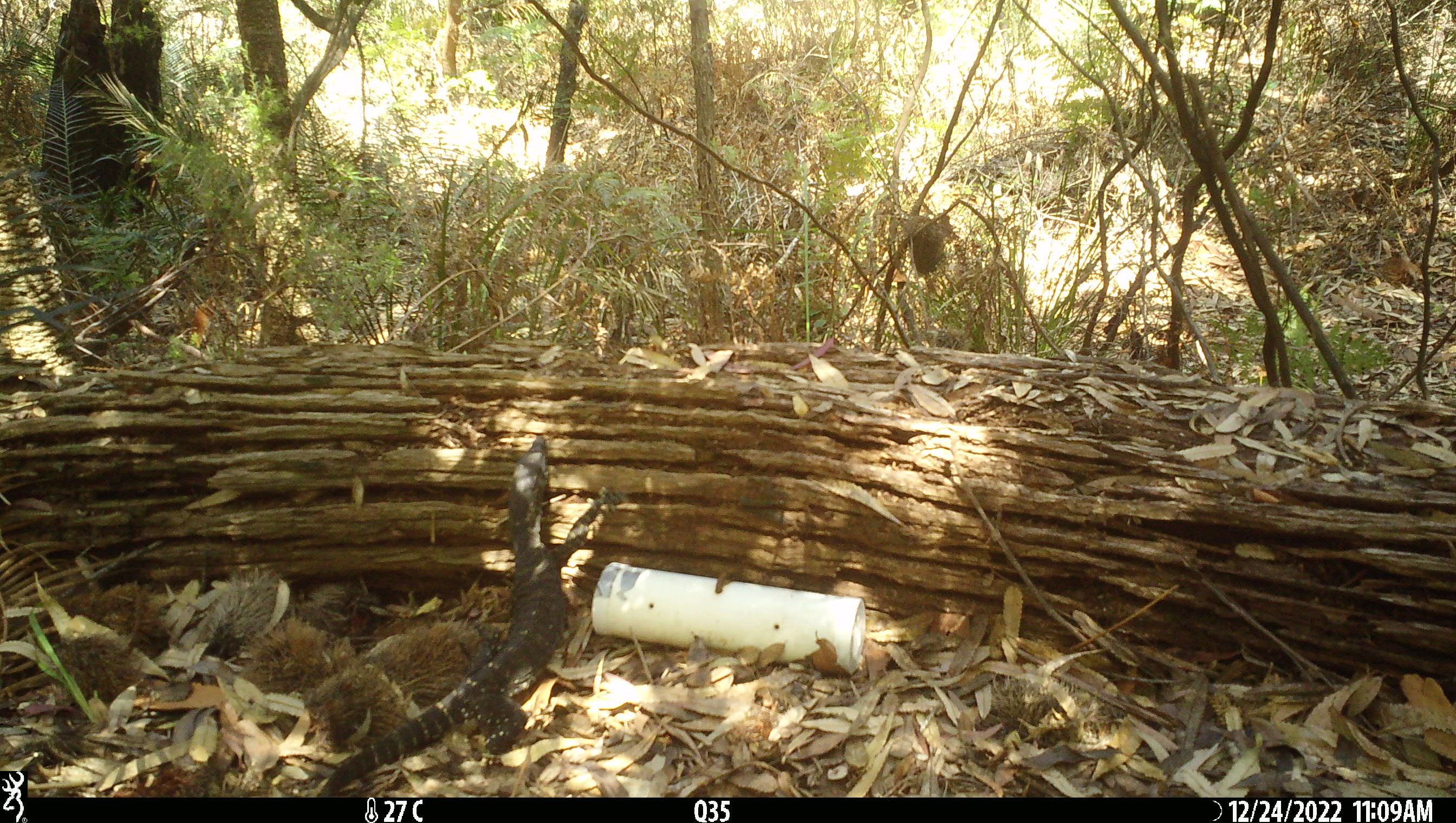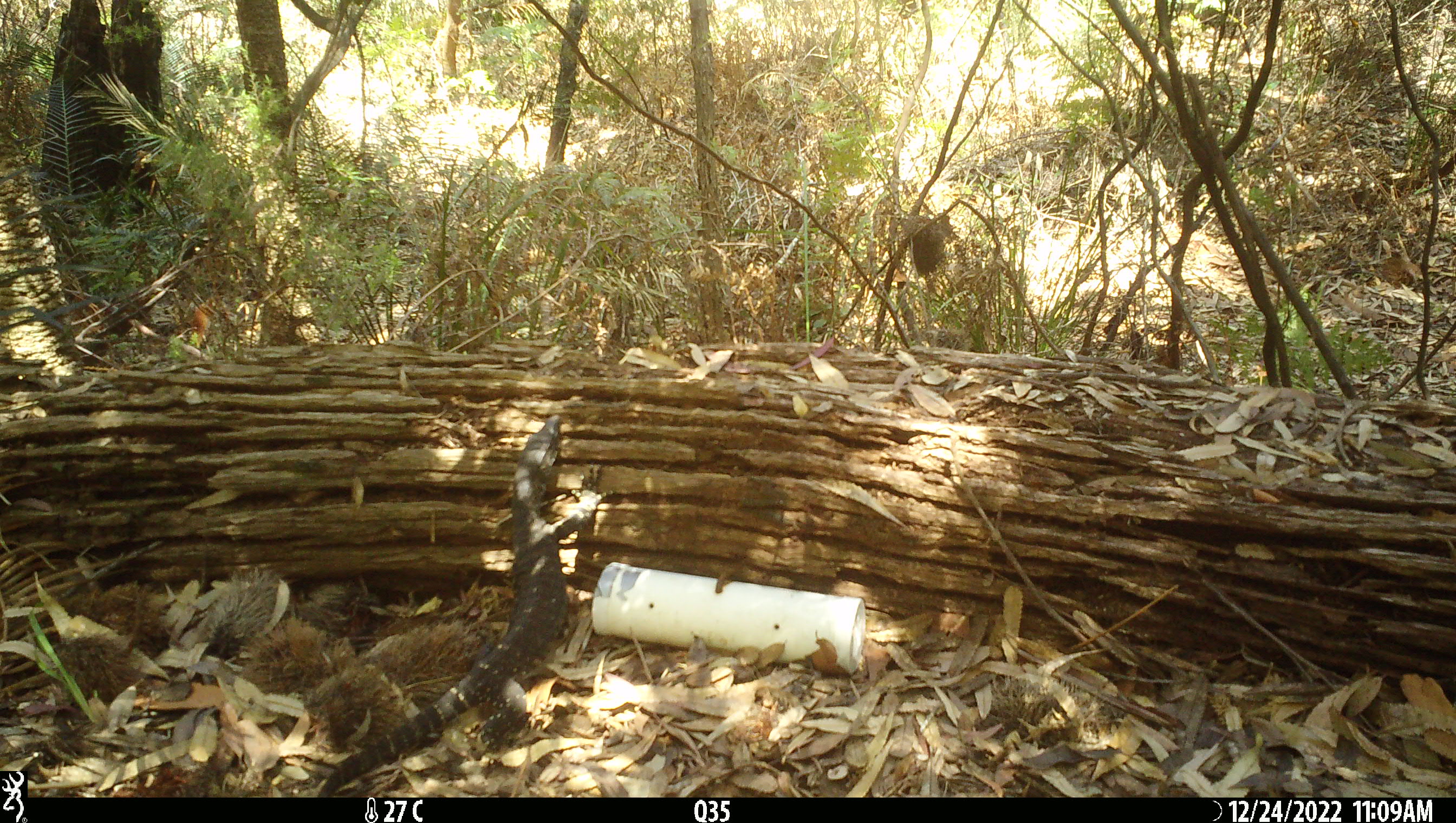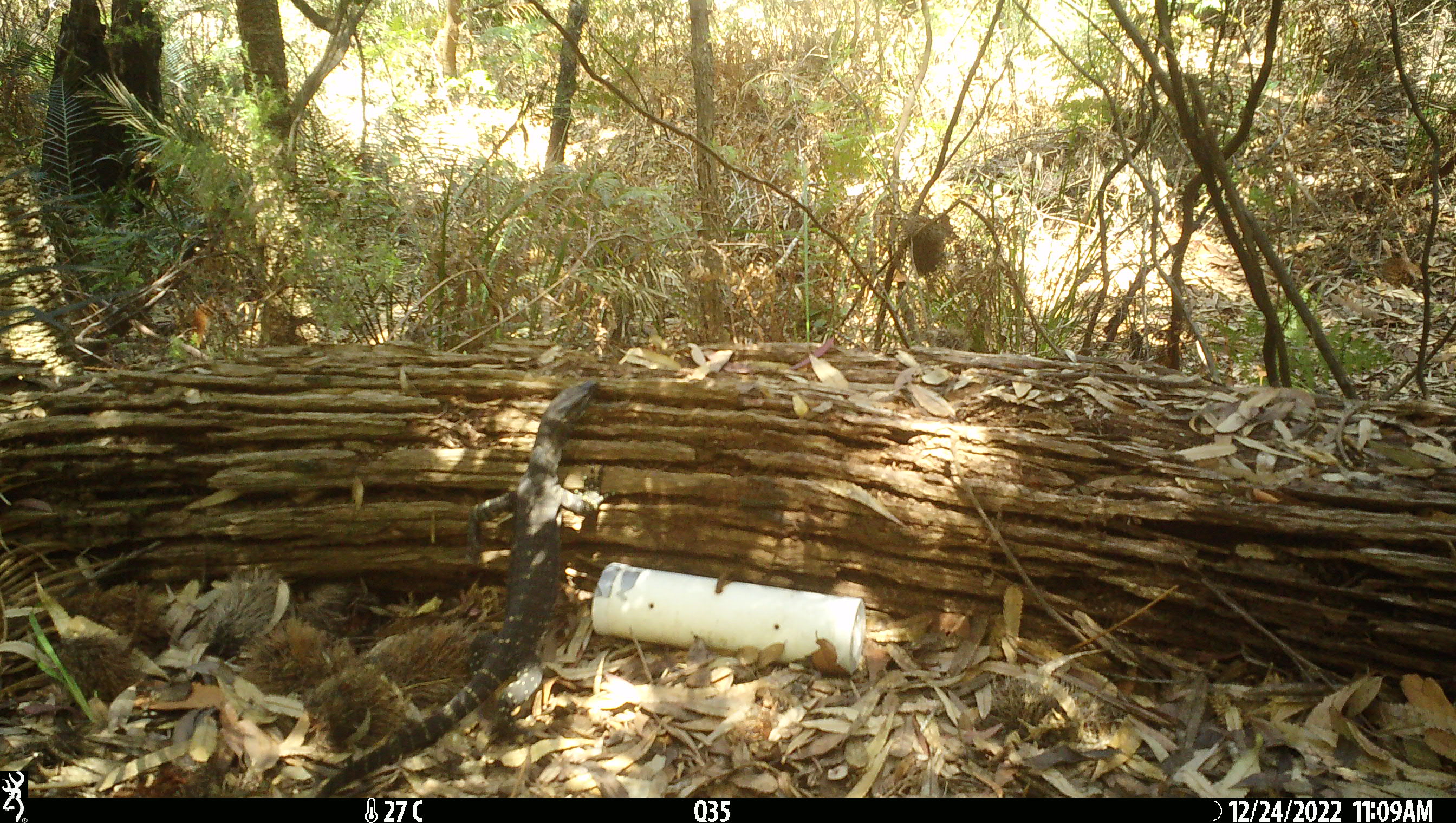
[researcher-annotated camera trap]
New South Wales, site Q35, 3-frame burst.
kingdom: Animalia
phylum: Chordata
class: Reptilia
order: Squamata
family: Varanidae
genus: Varanus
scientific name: Varanus varius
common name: lace monitor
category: goanna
Goanna (lace monitor) (Varanus varius).